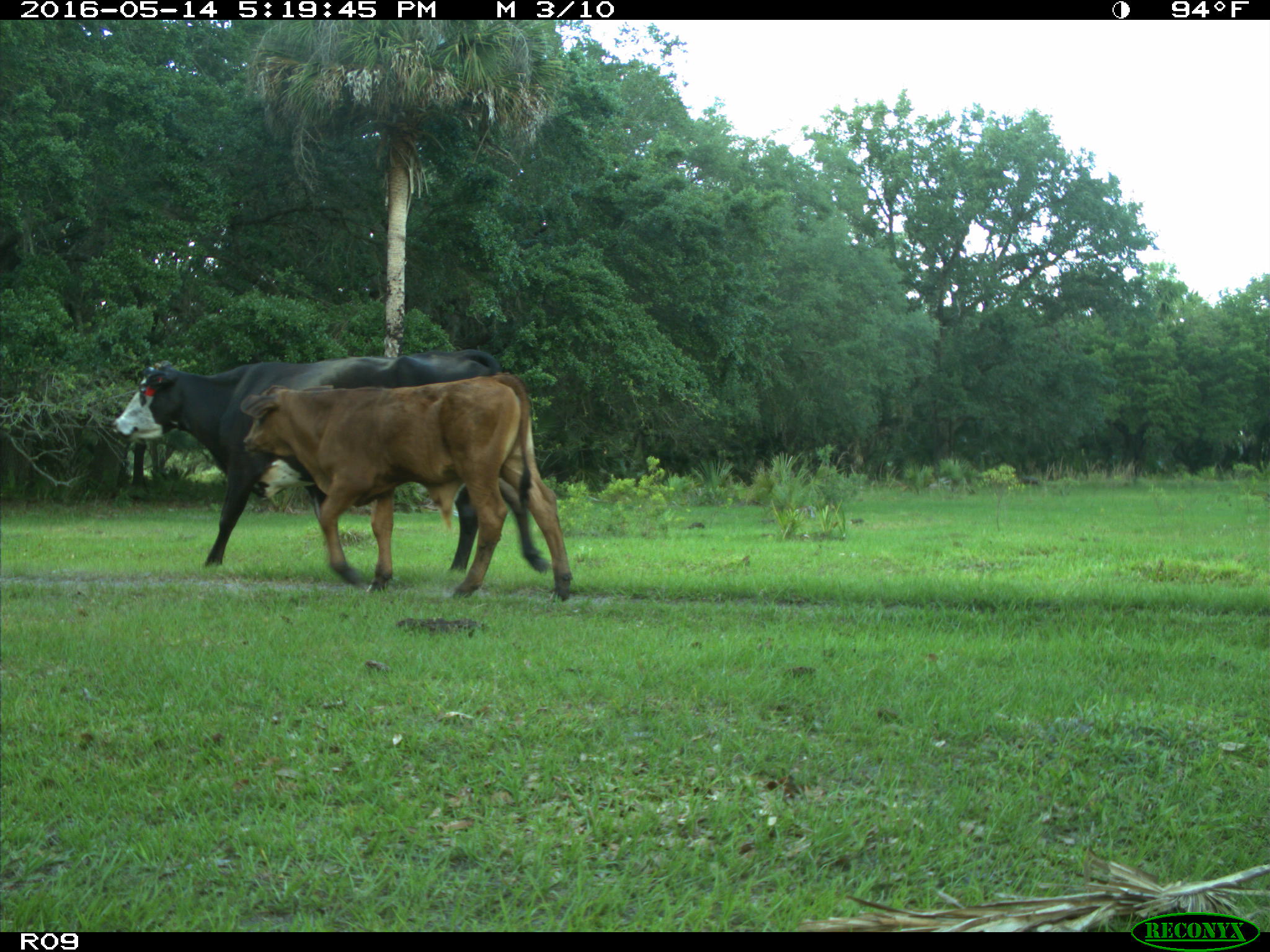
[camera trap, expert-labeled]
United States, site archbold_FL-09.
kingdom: Animalia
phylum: Chordata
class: Mammalia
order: Artiodactyla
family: Bovidae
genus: Bos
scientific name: Bos taurus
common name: domestic cow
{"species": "Bos taurus (domestic cow)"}